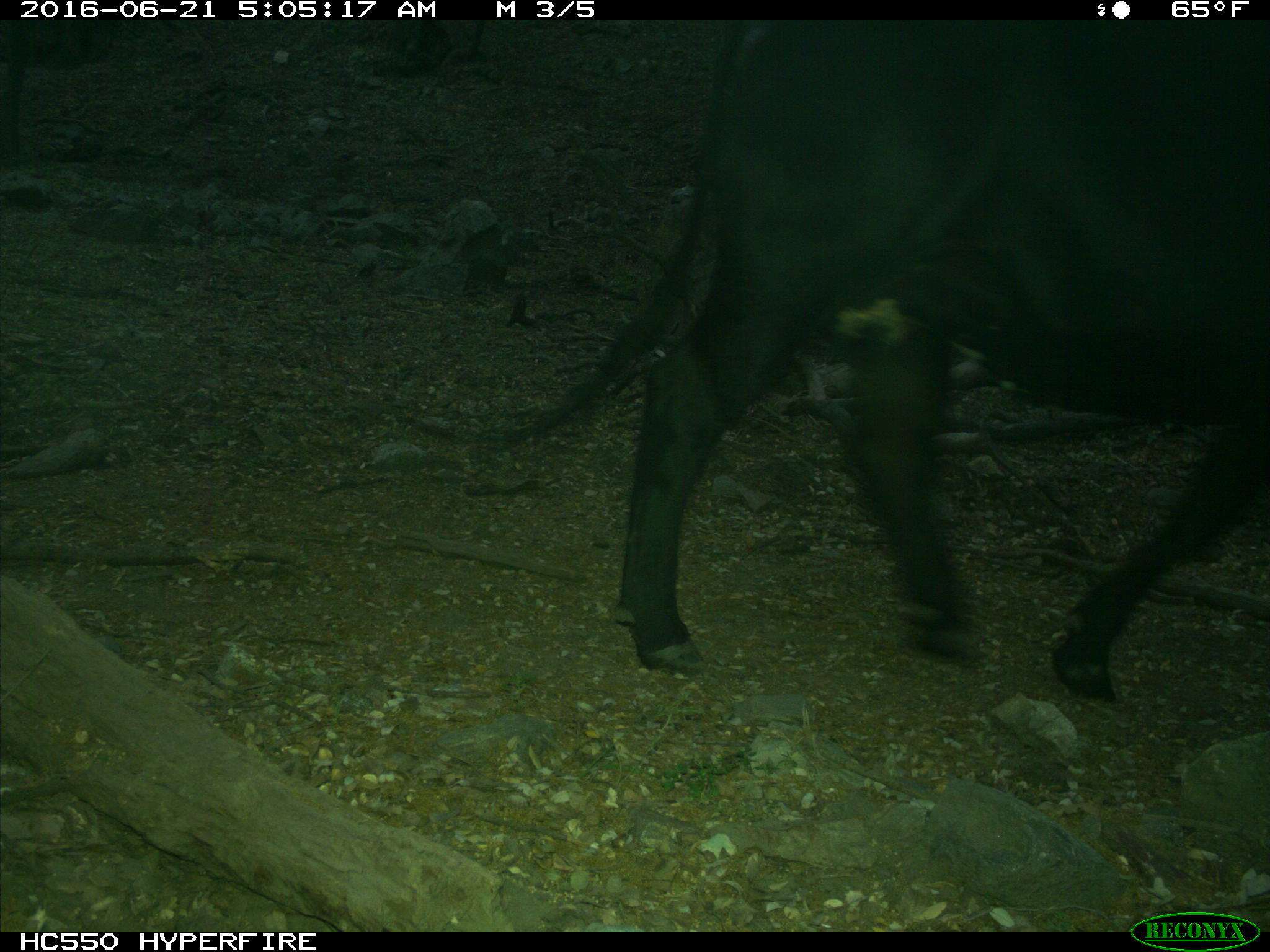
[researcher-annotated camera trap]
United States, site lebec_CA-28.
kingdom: Animalia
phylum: Chordata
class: Mammalia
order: Artiodactyla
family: Bovidae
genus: Bos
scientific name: Bos taurus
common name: domestic cow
Bos taurus (domestic cow).